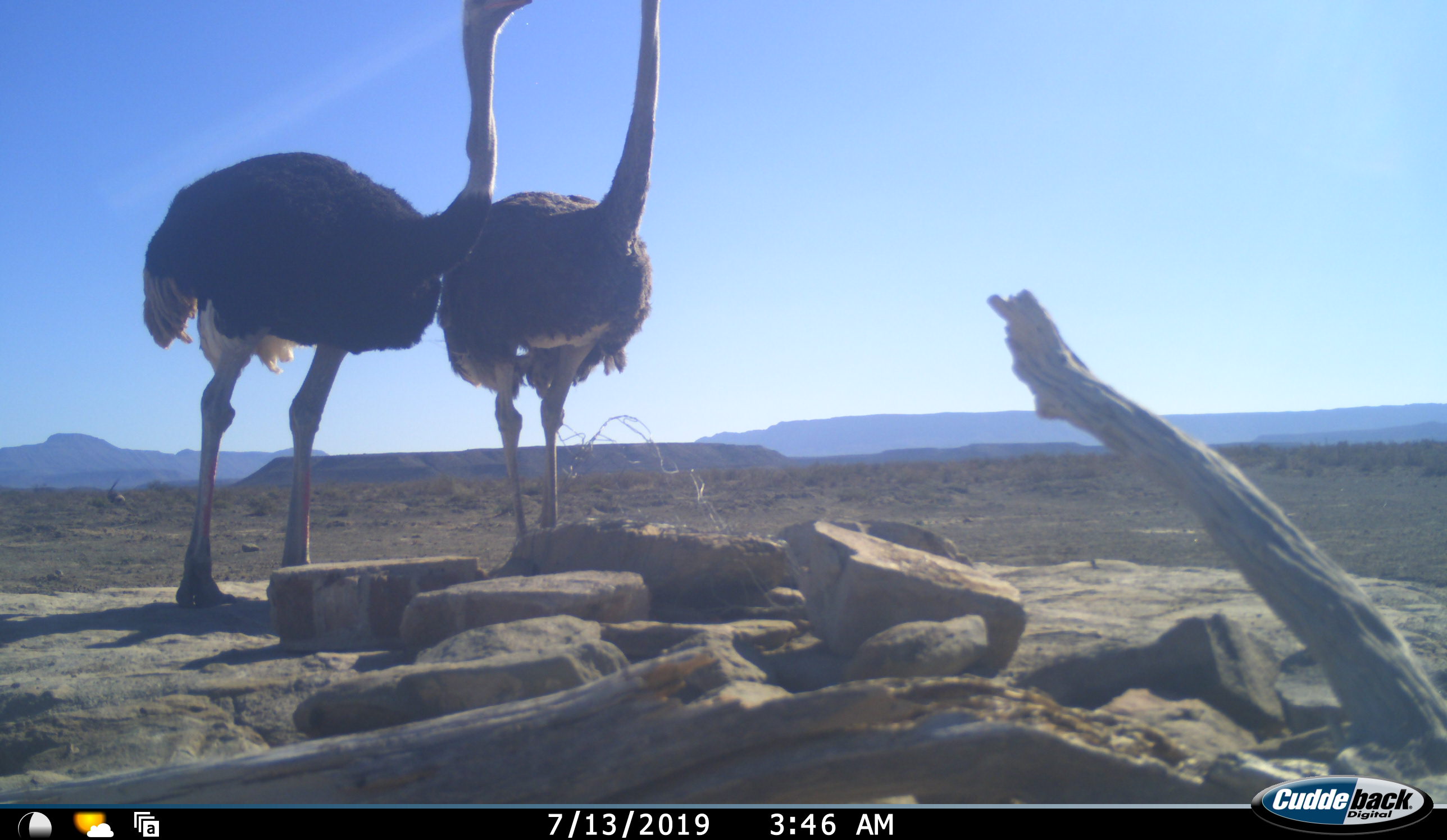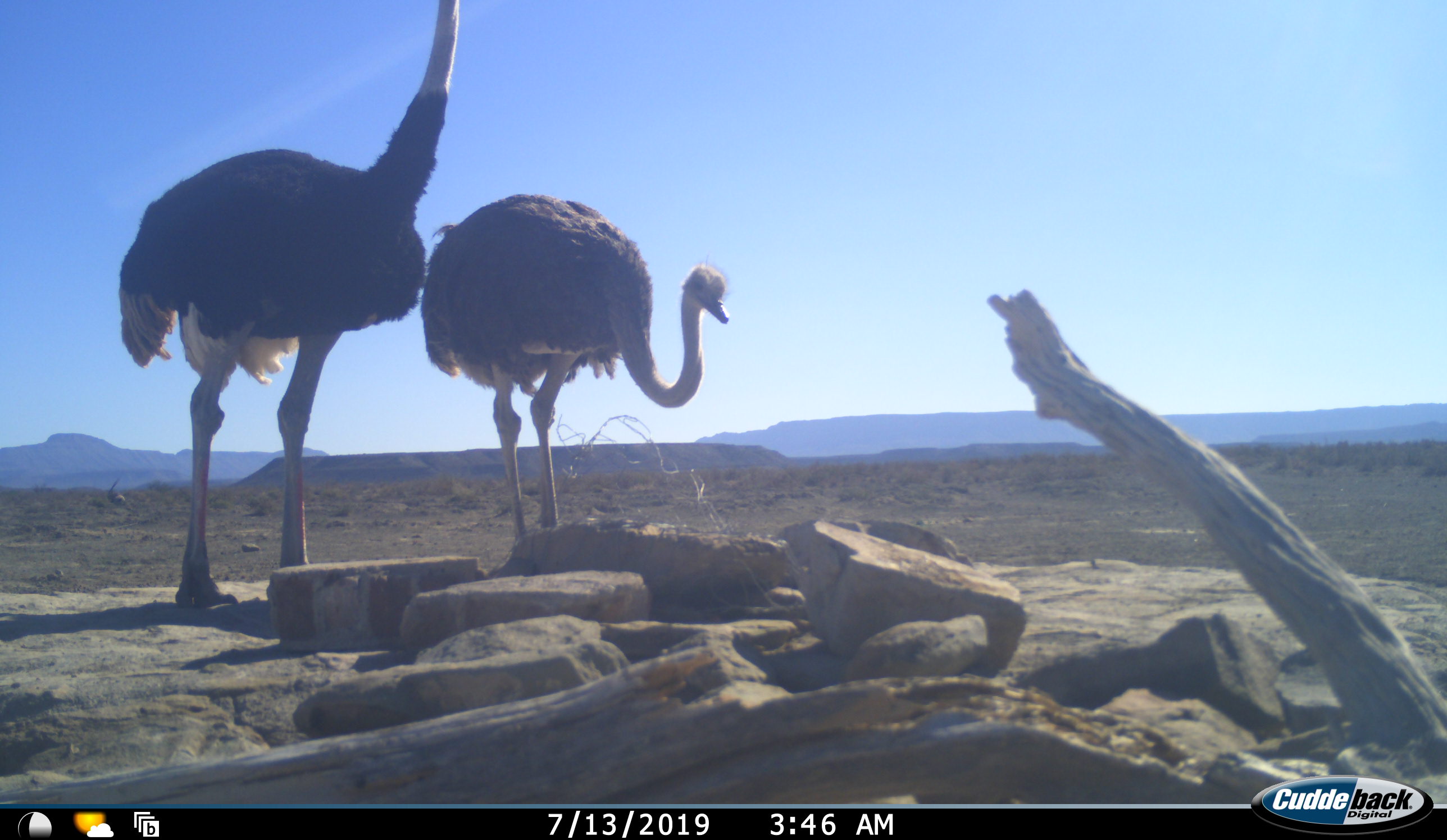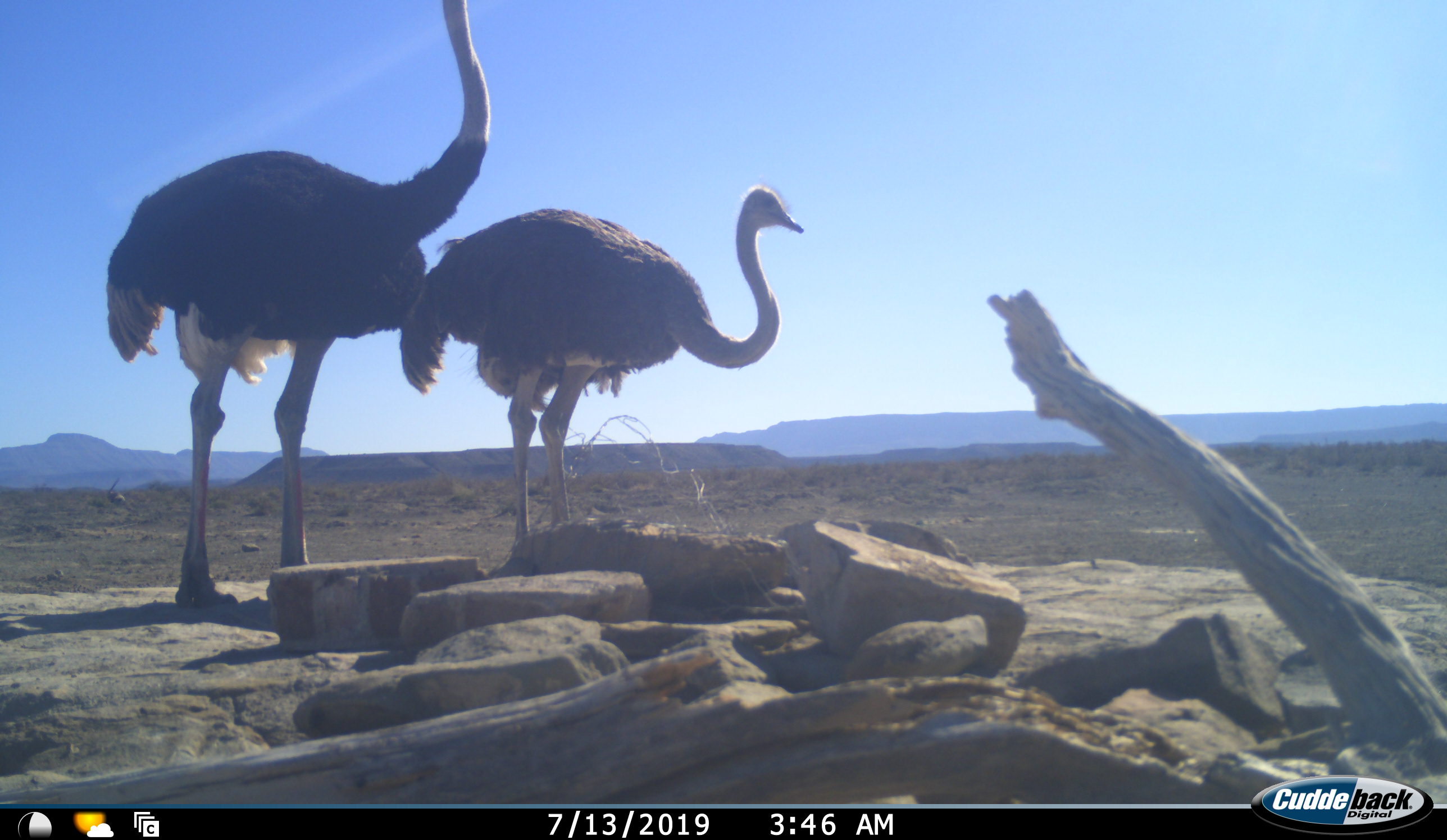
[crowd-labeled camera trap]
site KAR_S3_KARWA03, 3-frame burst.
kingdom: Animalia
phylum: Chordata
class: Aves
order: Struthioniformes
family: Struthionidae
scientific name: Struthionidae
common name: ostrich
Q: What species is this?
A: Ostrich (Struthionidae).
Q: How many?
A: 2.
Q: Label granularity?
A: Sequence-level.